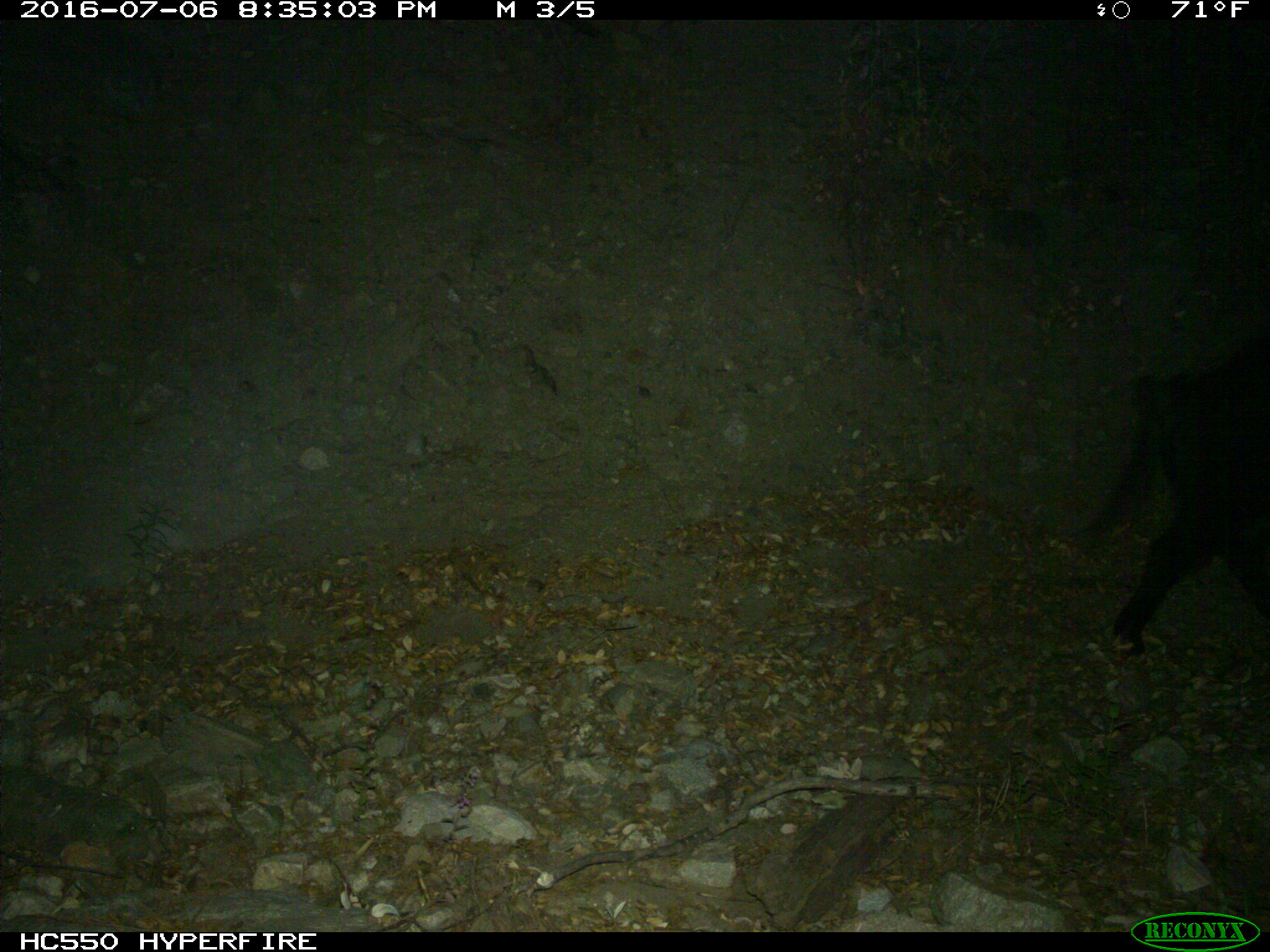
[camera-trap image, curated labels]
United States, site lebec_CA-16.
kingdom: Animalia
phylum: Chordata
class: Mammalia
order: Artiodactyla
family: Suidae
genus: Sus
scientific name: Sus scrofa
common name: wild boar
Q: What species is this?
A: Sus scrofa (wild boar).